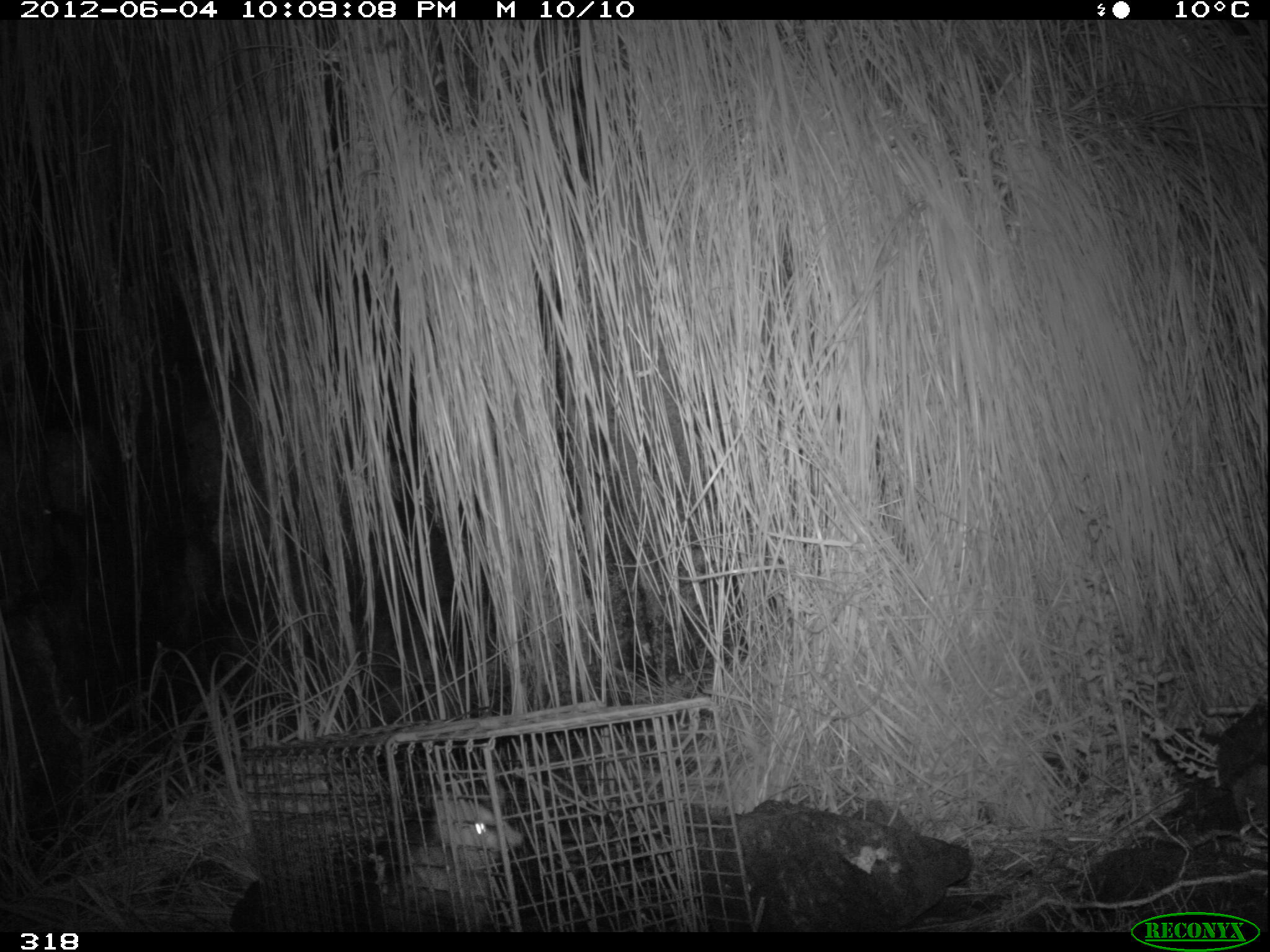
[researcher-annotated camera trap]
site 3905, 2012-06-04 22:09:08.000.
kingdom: Animalia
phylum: Chordata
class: Mammalia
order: Didelphimorphia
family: Didelphidae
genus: Didelphis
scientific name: Didelphis pernigra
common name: andean white-eared opossum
Didelphis pernigra (andean white-eared opossum).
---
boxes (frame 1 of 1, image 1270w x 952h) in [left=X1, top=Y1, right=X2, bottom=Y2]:
didelphis pernigra: [left=350, top=778, right=528, bottom=930]